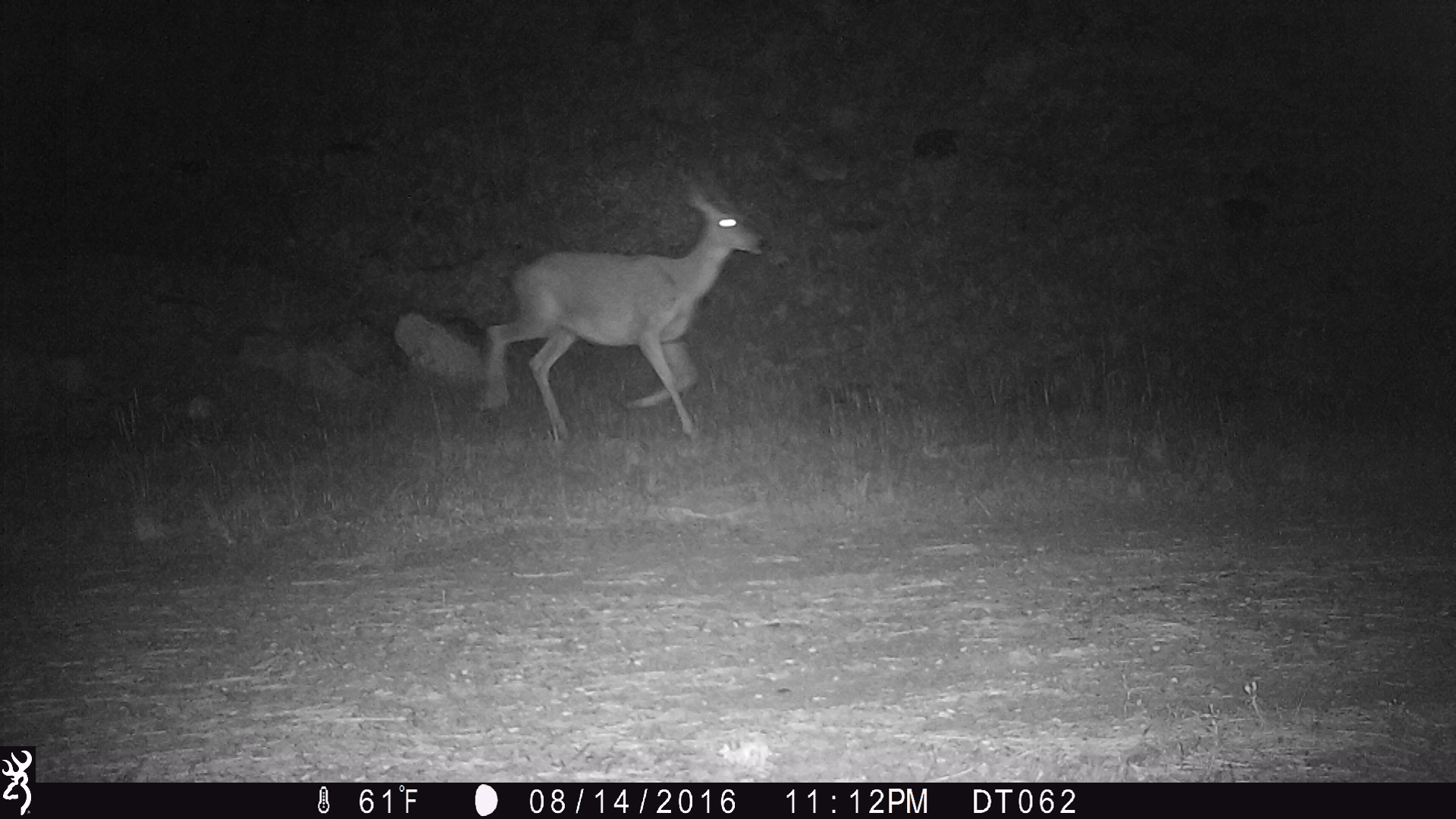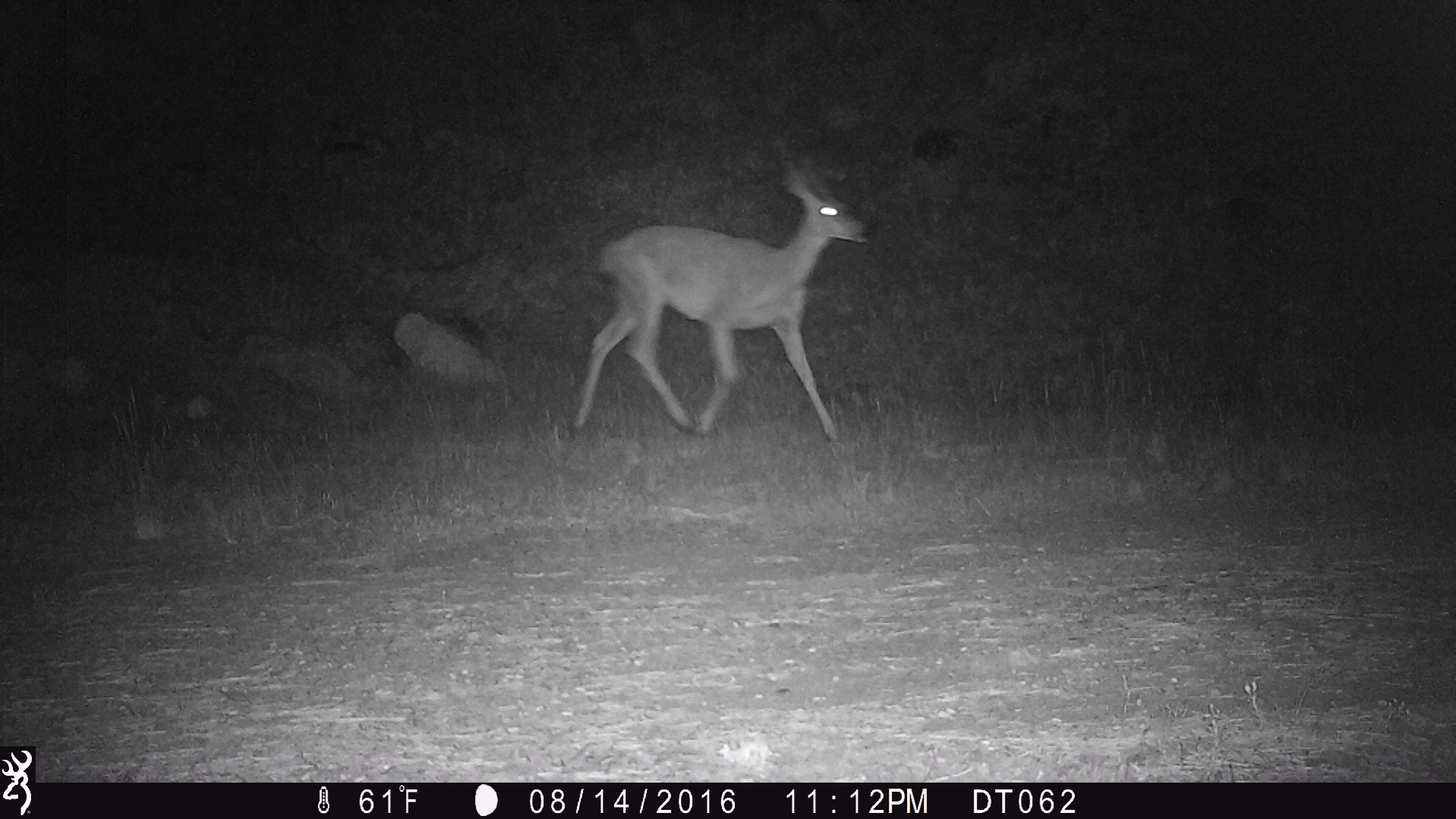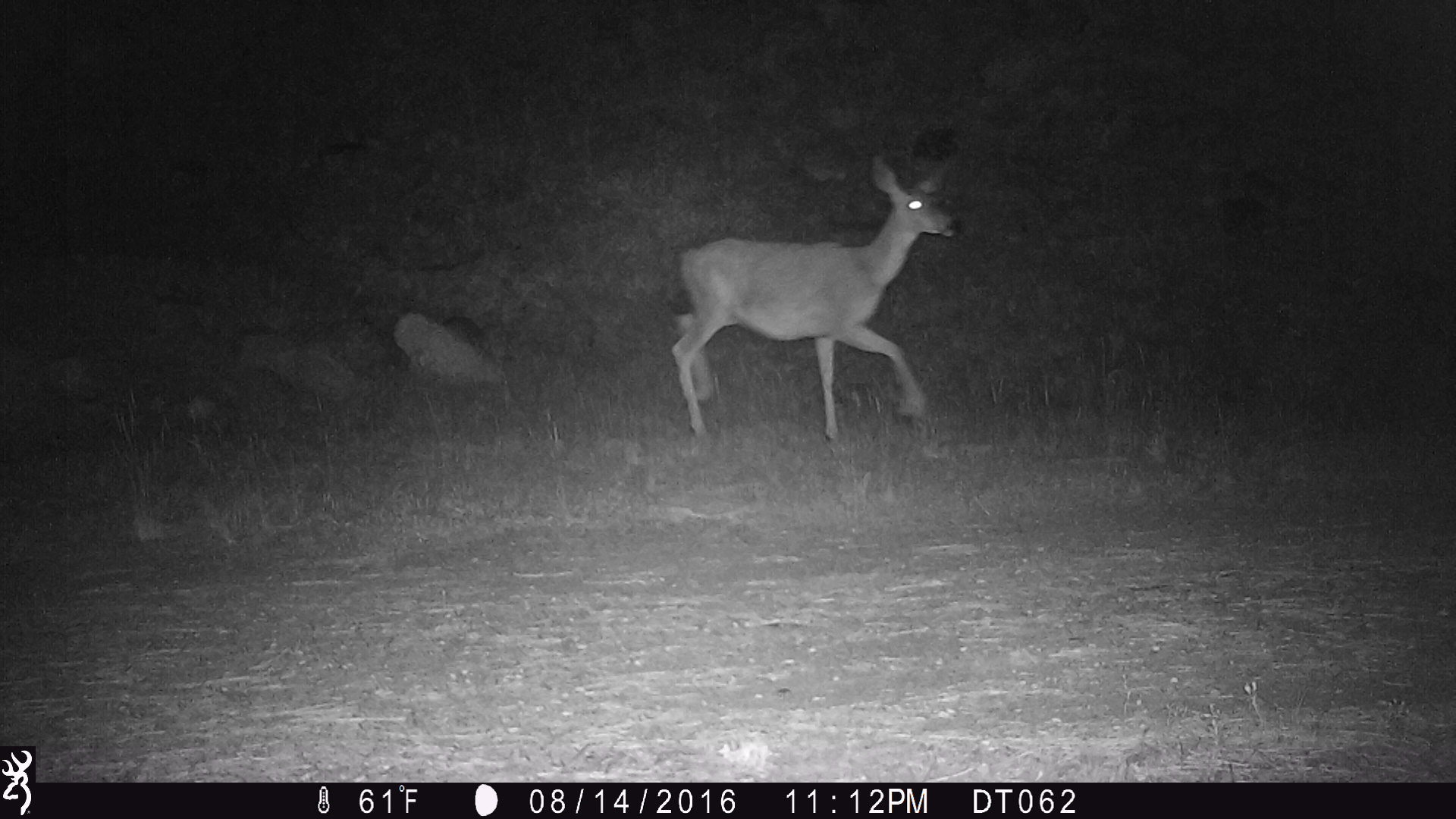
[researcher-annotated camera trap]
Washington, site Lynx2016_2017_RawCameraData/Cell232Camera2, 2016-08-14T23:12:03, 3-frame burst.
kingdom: Animalia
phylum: Chordata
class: Mammalia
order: Artiodactyla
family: Cervidae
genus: Odocoileus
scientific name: Odocoileus hemionus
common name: mule deer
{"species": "Odocoileus hemionus (mule deer)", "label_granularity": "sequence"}